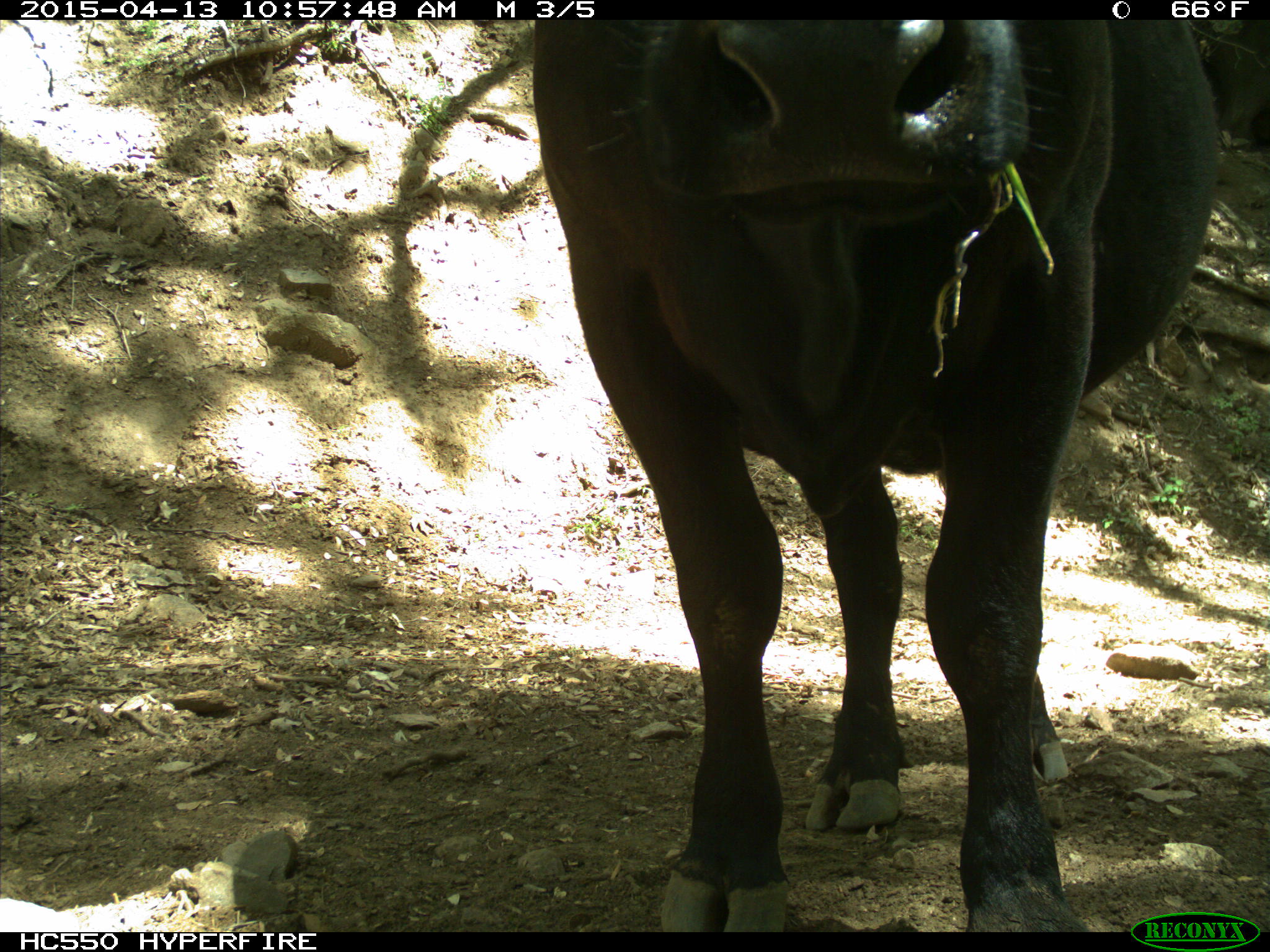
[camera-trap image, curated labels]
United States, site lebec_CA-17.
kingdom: Animalia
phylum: Chordata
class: Mammalia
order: Artiodactyla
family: Bovidae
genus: Bos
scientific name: Bos taurus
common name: domestic cow